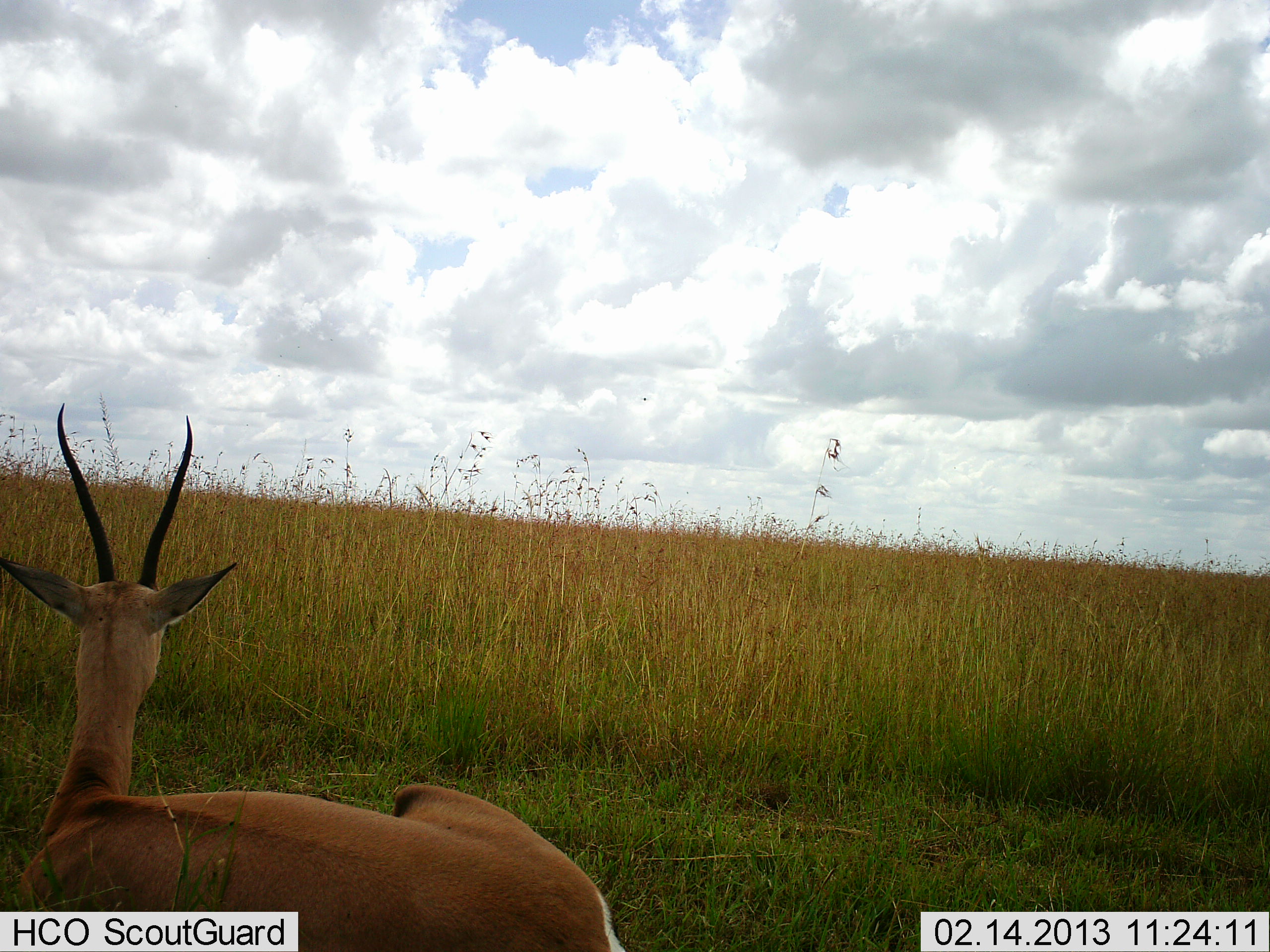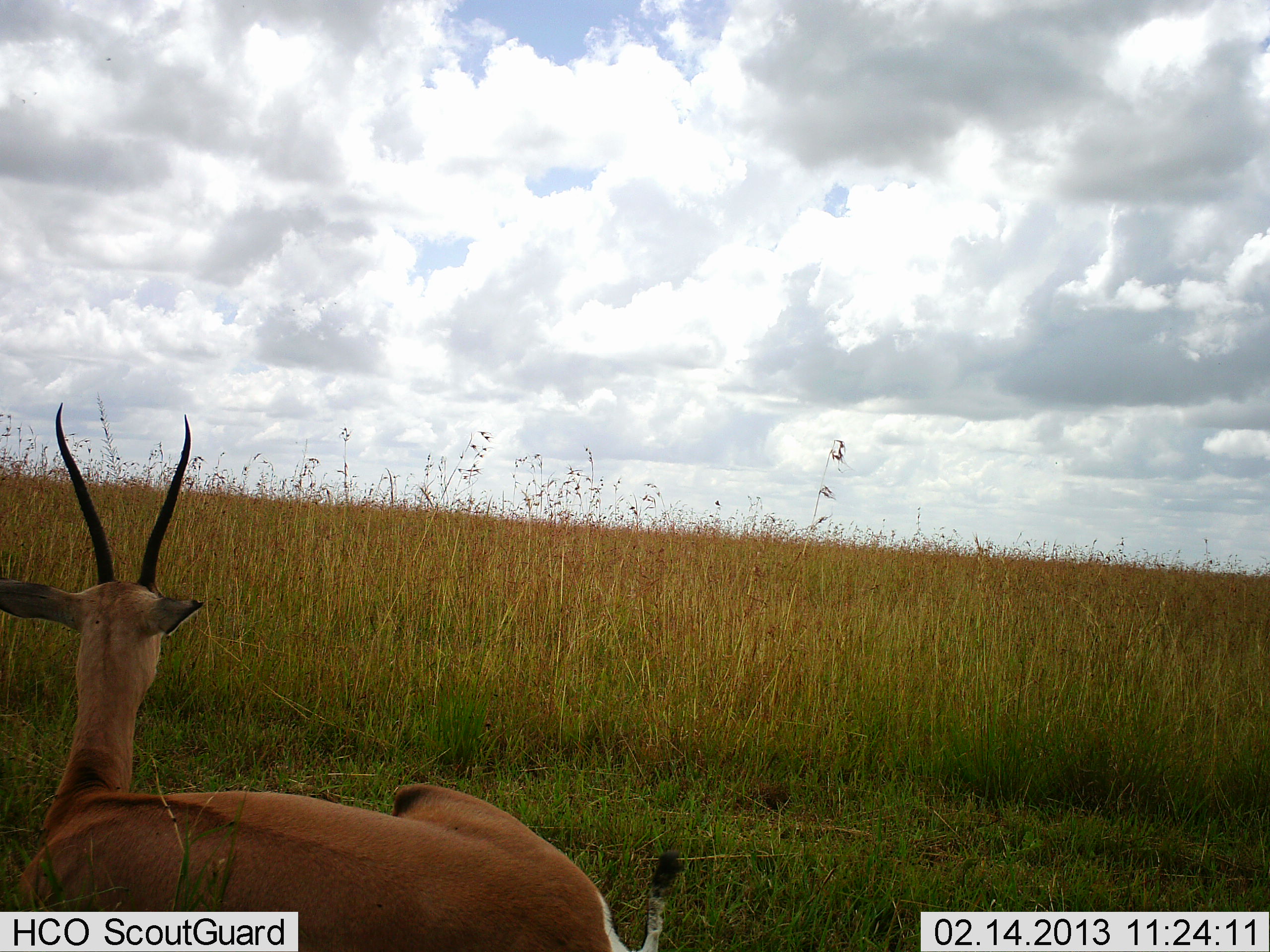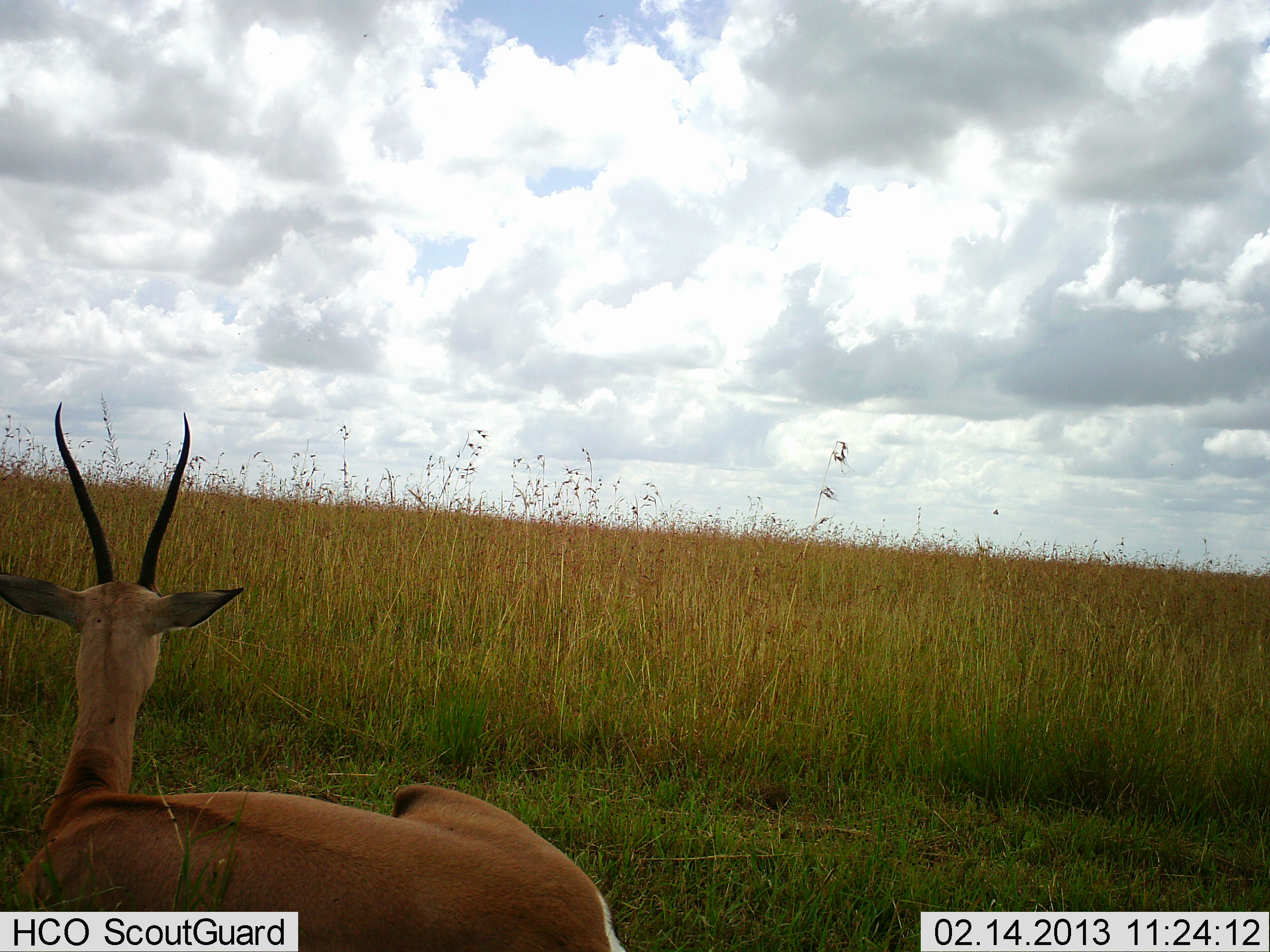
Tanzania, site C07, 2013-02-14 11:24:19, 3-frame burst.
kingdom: Animalia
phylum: Chordata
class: Mammalia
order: Artiodactyla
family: Bovidae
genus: Nanger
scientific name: Nanger granti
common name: grant's gazelle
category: gazellegrants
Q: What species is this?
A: Gazellegrants (grant's gazelle) (Nanger granti).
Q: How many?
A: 1.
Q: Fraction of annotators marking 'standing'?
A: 9%.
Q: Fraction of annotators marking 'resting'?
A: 91%.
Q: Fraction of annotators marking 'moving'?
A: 0%.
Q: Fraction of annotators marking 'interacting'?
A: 0%.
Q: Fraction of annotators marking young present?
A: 0%.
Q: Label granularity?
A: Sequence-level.